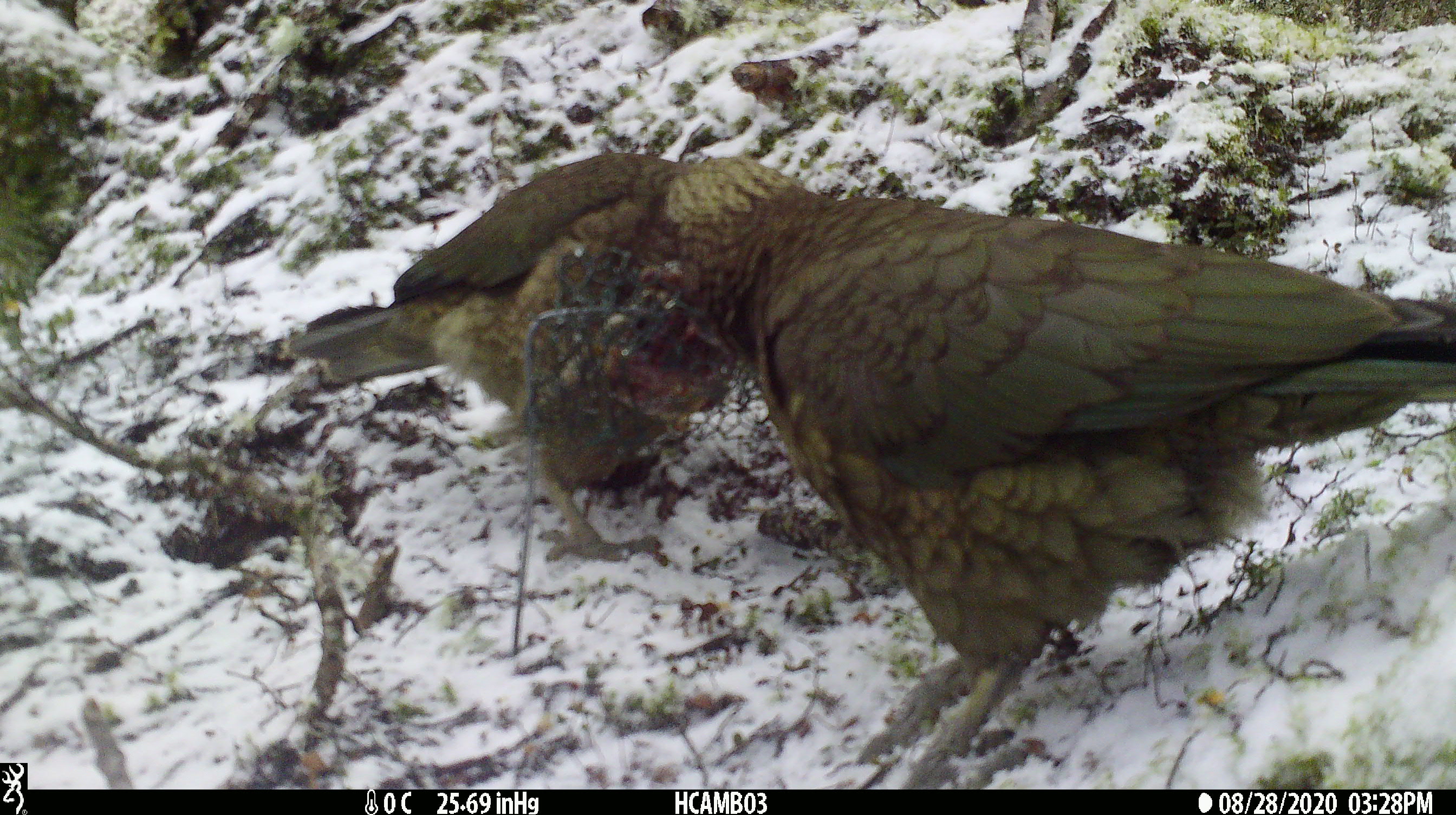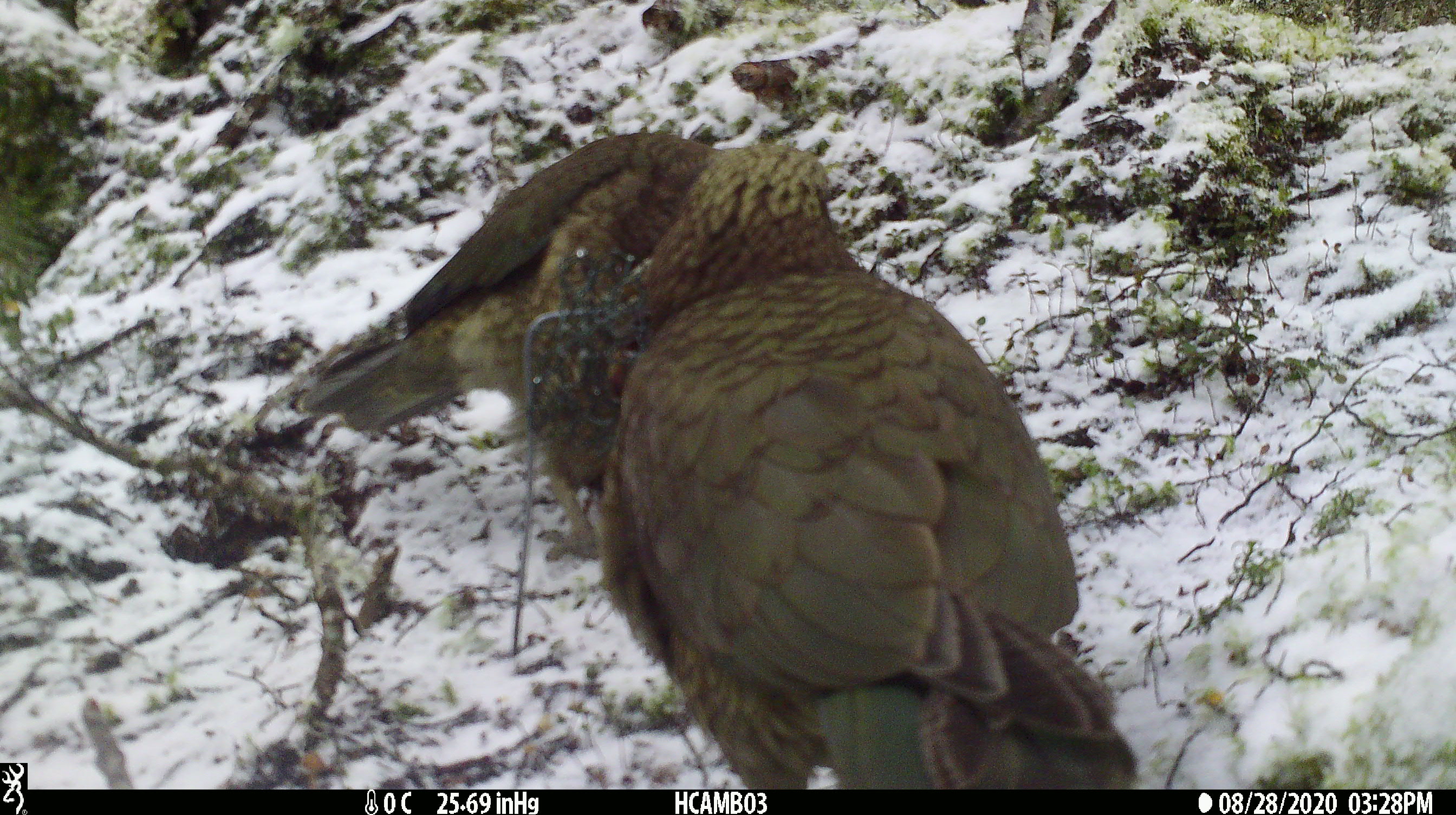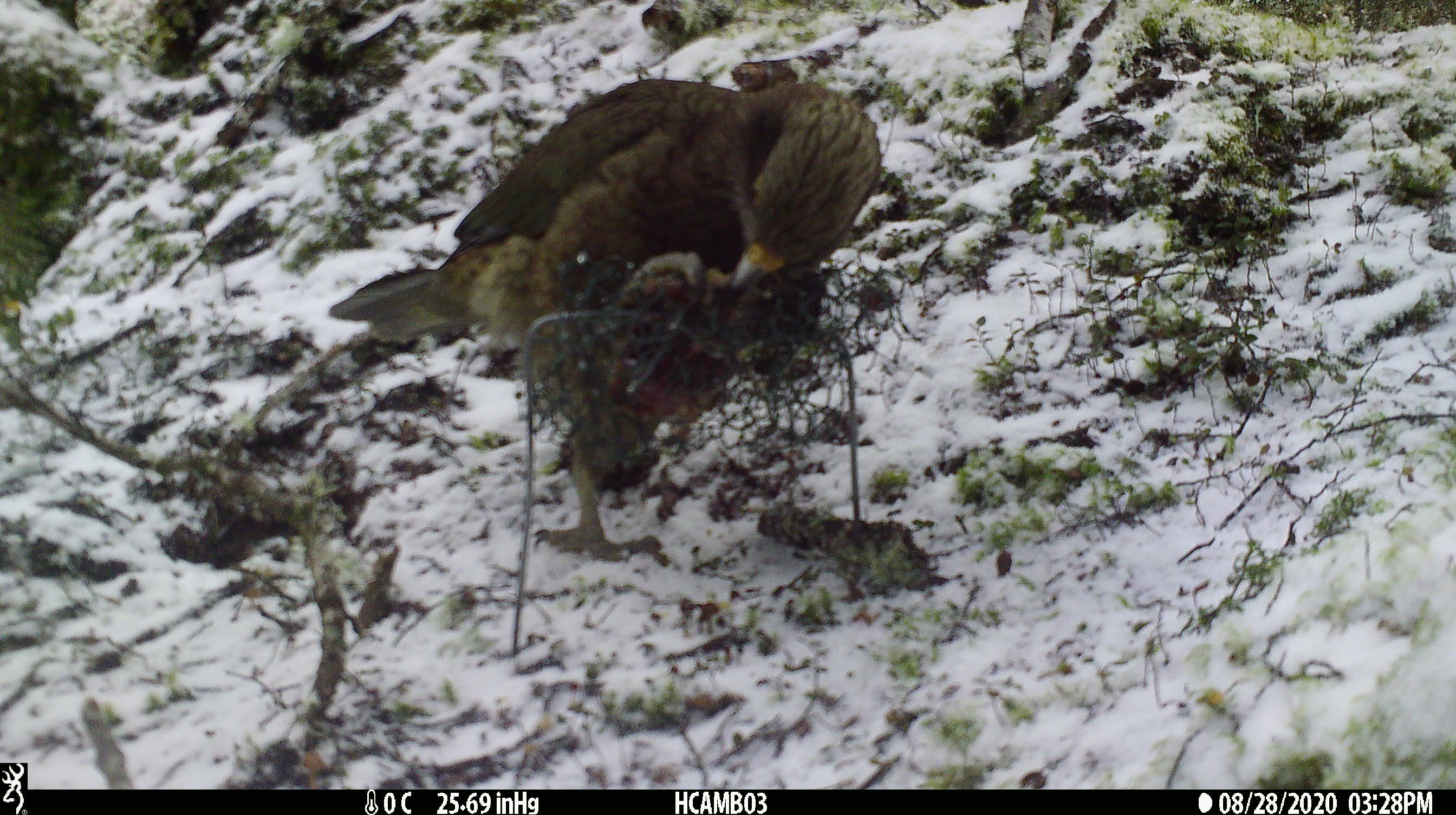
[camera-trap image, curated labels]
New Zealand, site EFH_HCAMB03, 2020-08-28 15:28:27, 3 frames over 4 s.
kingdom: Animalia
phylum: Chordata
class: Aves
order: Psittaciformes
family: Strigopidae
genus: Nestor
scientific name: Nestor notabilis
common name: kea